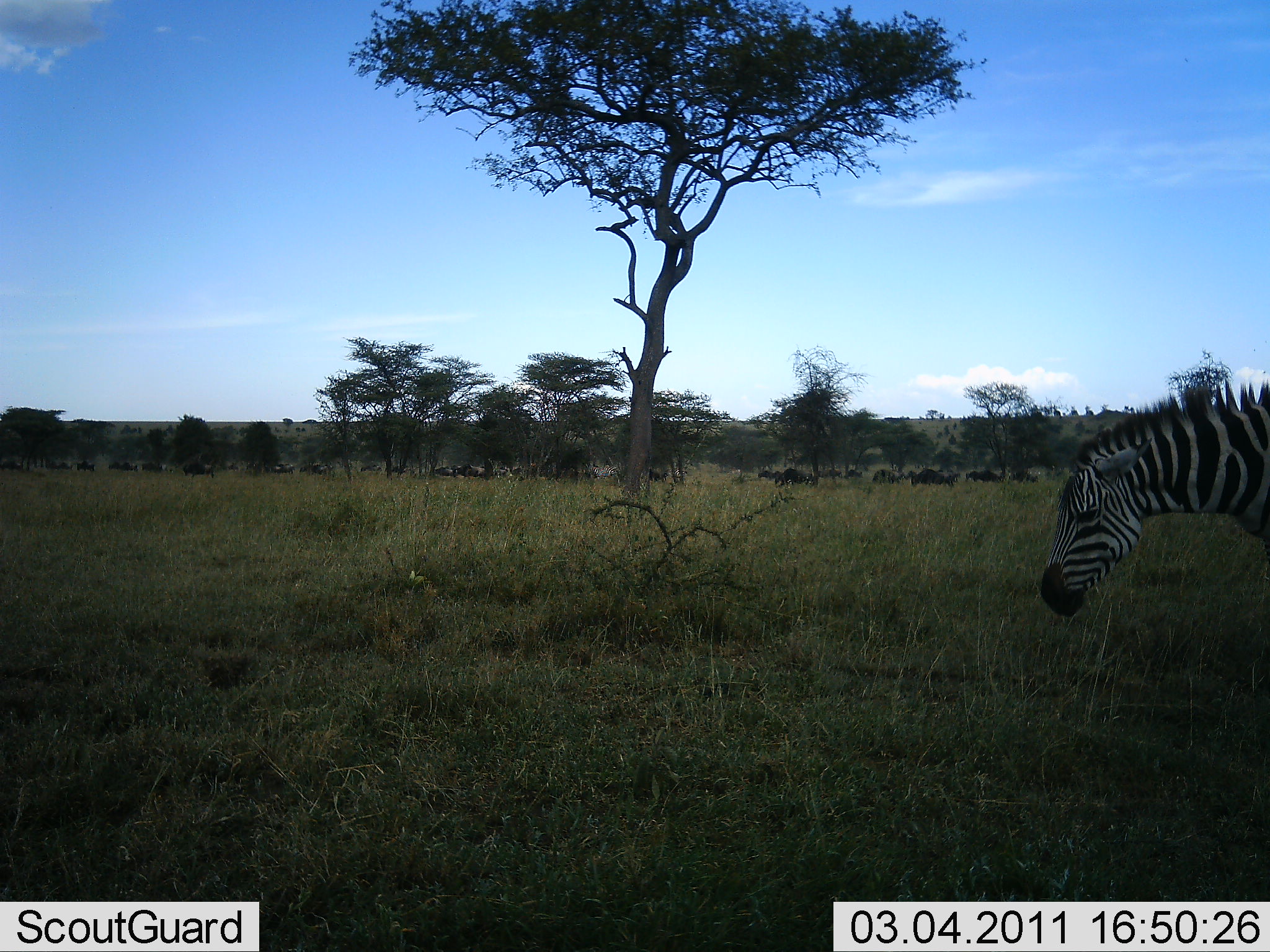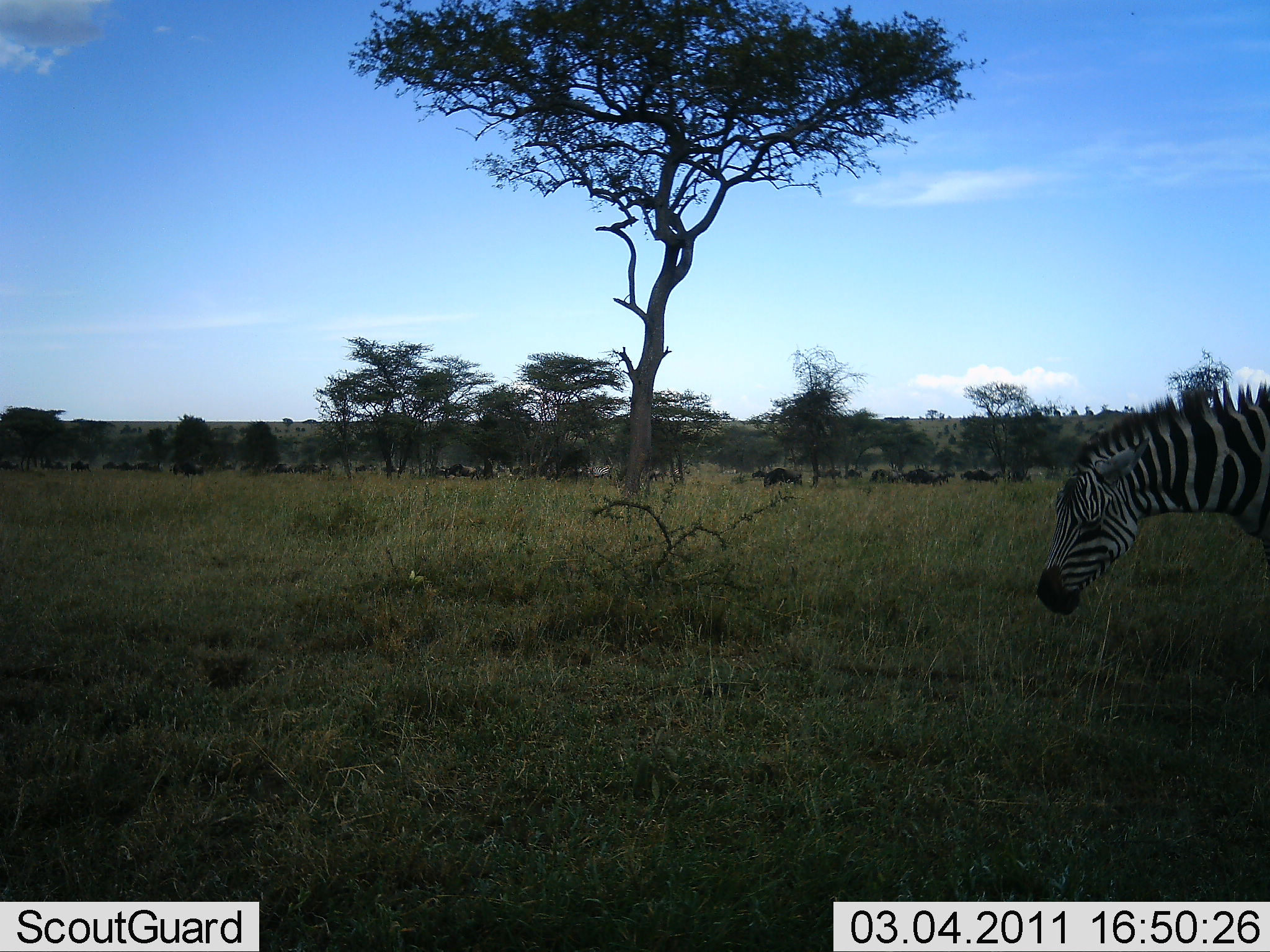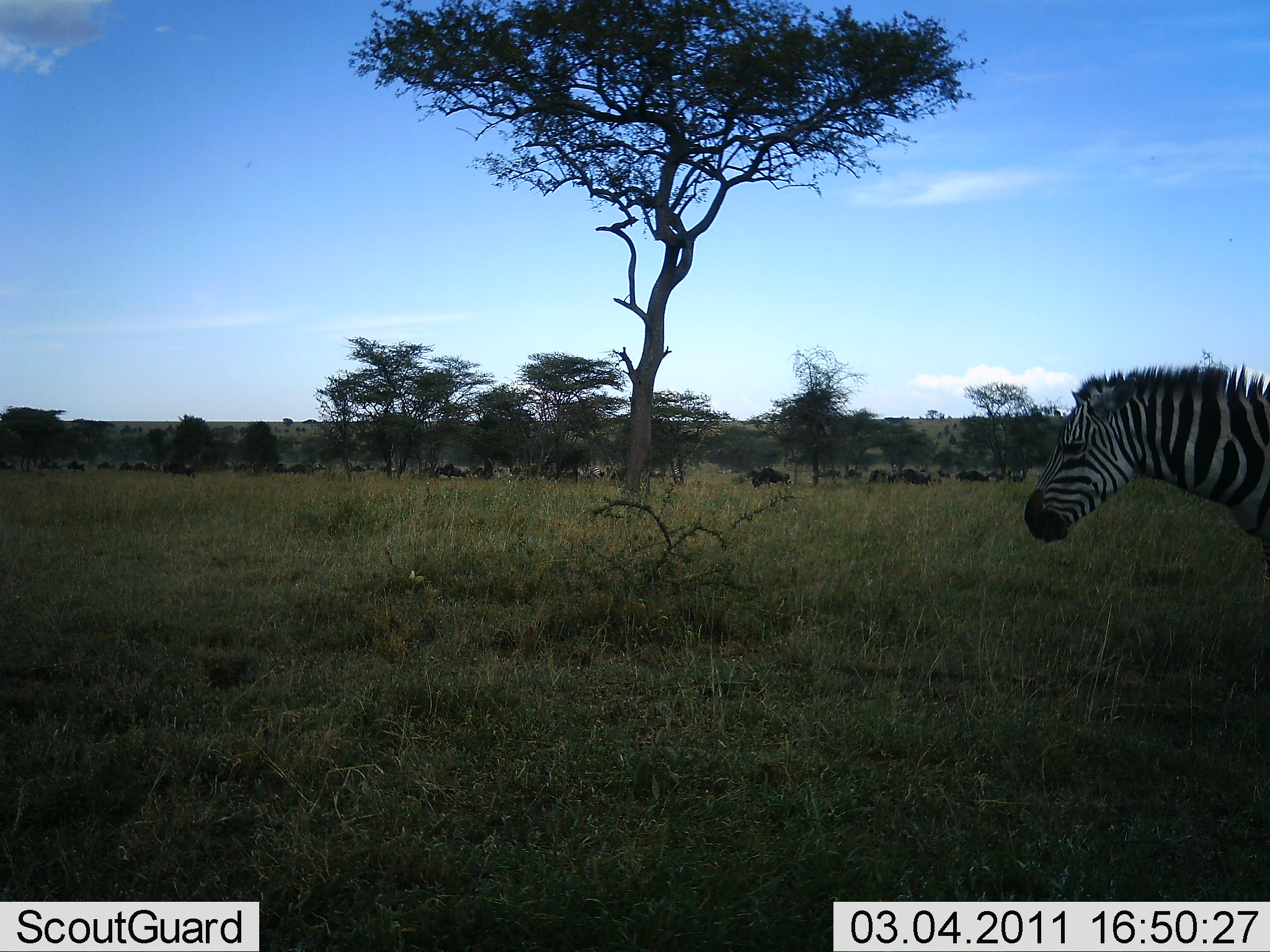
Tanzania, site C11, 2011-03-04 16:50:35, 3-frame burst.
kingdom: Animalia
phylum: Chordata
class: Mammalia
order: Artiodactyla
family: Bovidae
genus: Connochaetes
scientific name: Connochaetes taurinus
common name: blue wildebeest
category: wildebeest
Wildebeest (blue wildebeest) (Connochaetes taurinus), count 11-50. Behavior (volunteer vote fractions): standing 25%, resting 0%, moving 92%, interacting 0%. Young present (vote fraction): 0%. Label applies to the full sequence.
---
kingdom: Animalia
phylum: Chordata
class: Mammalia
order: Perissodactyla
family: Equidae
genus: Equus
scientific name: Equus quagga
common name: plains zebra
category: zebra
Zebra (plains zebra) (Equus quagga), count 1. Behavior (volunteer vote fractions): standing 77%, resting 0%, moving 14%, interacting 0%. Young present (vote fraction): 0%. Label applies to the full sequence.